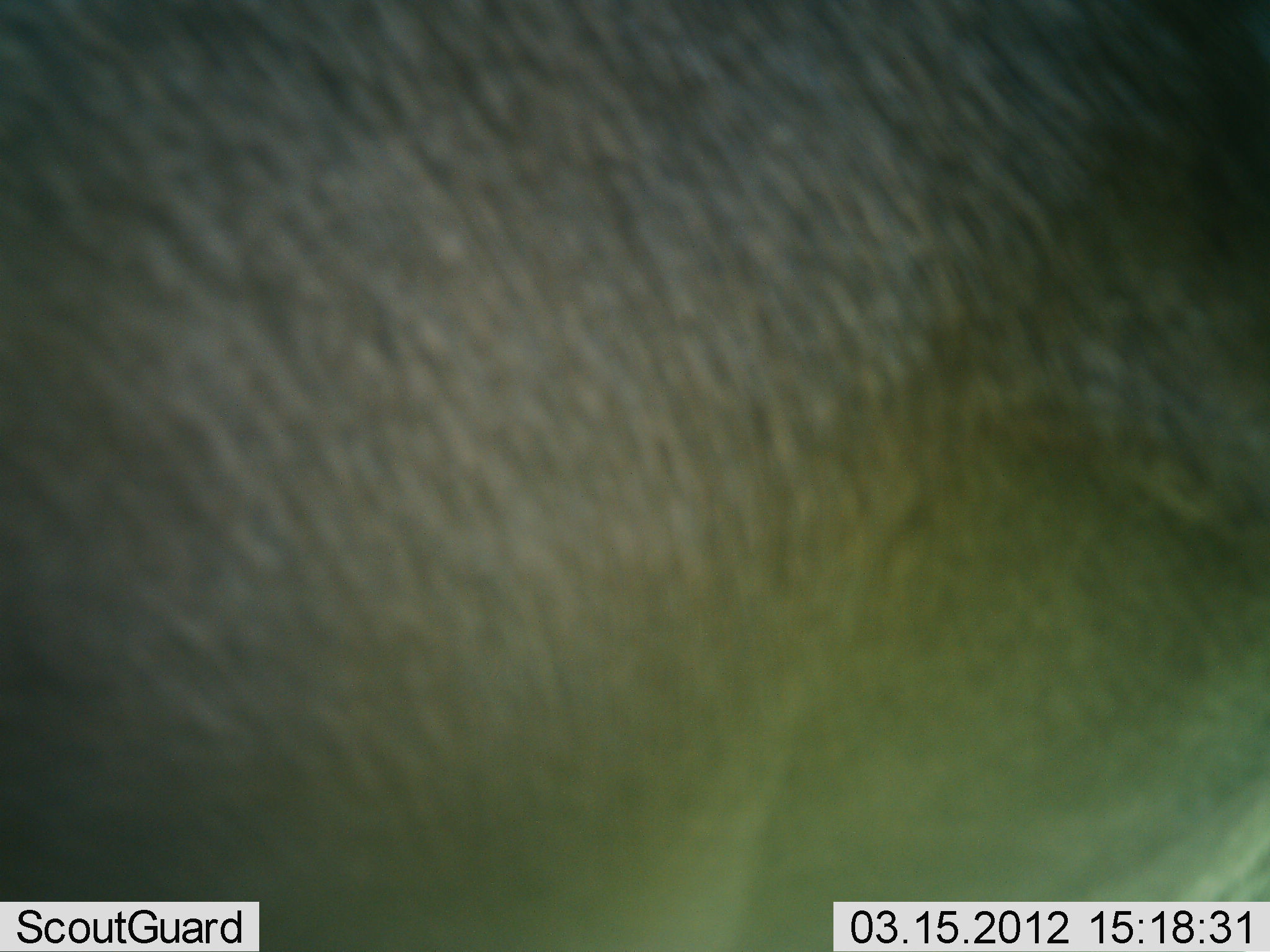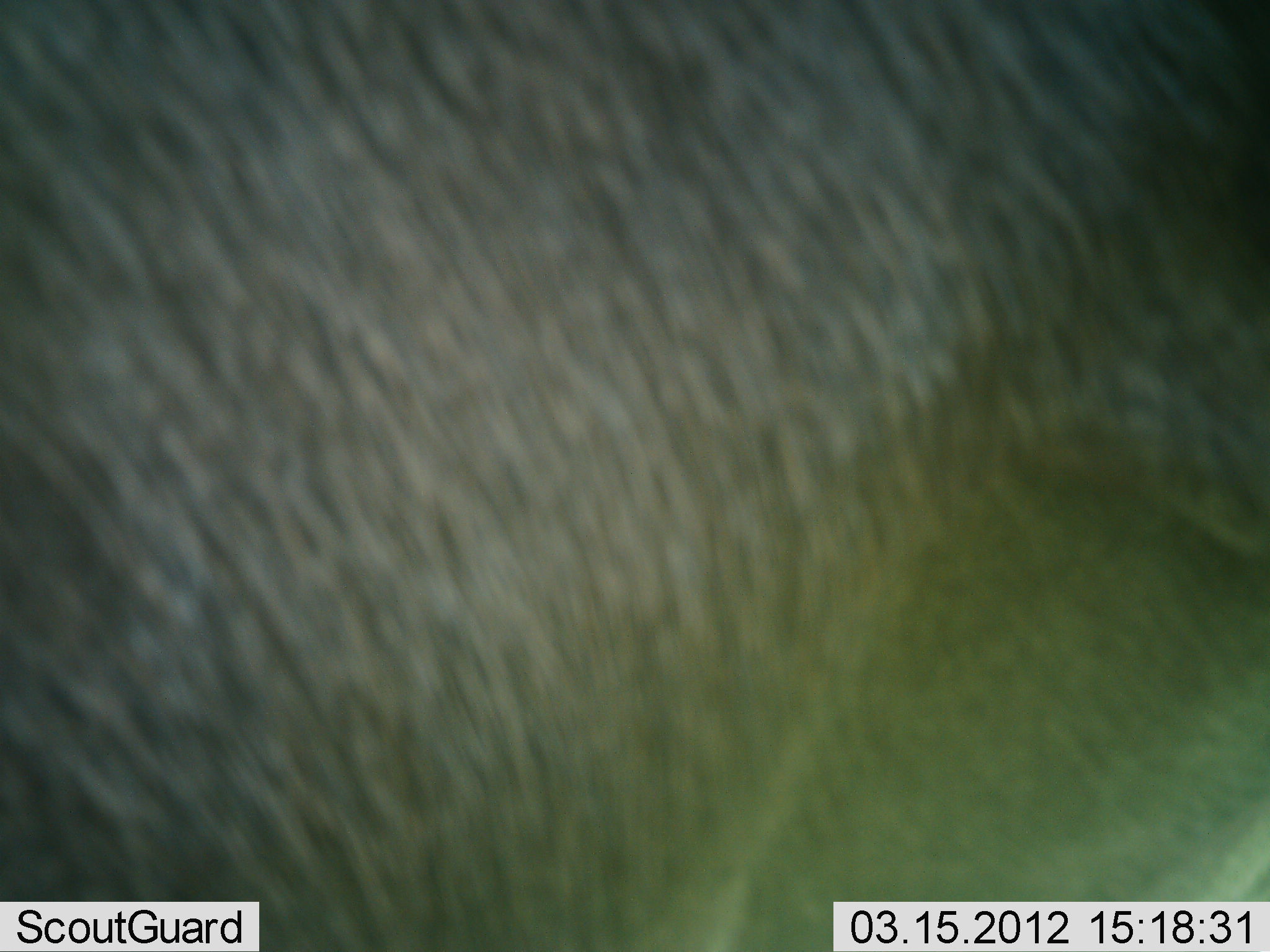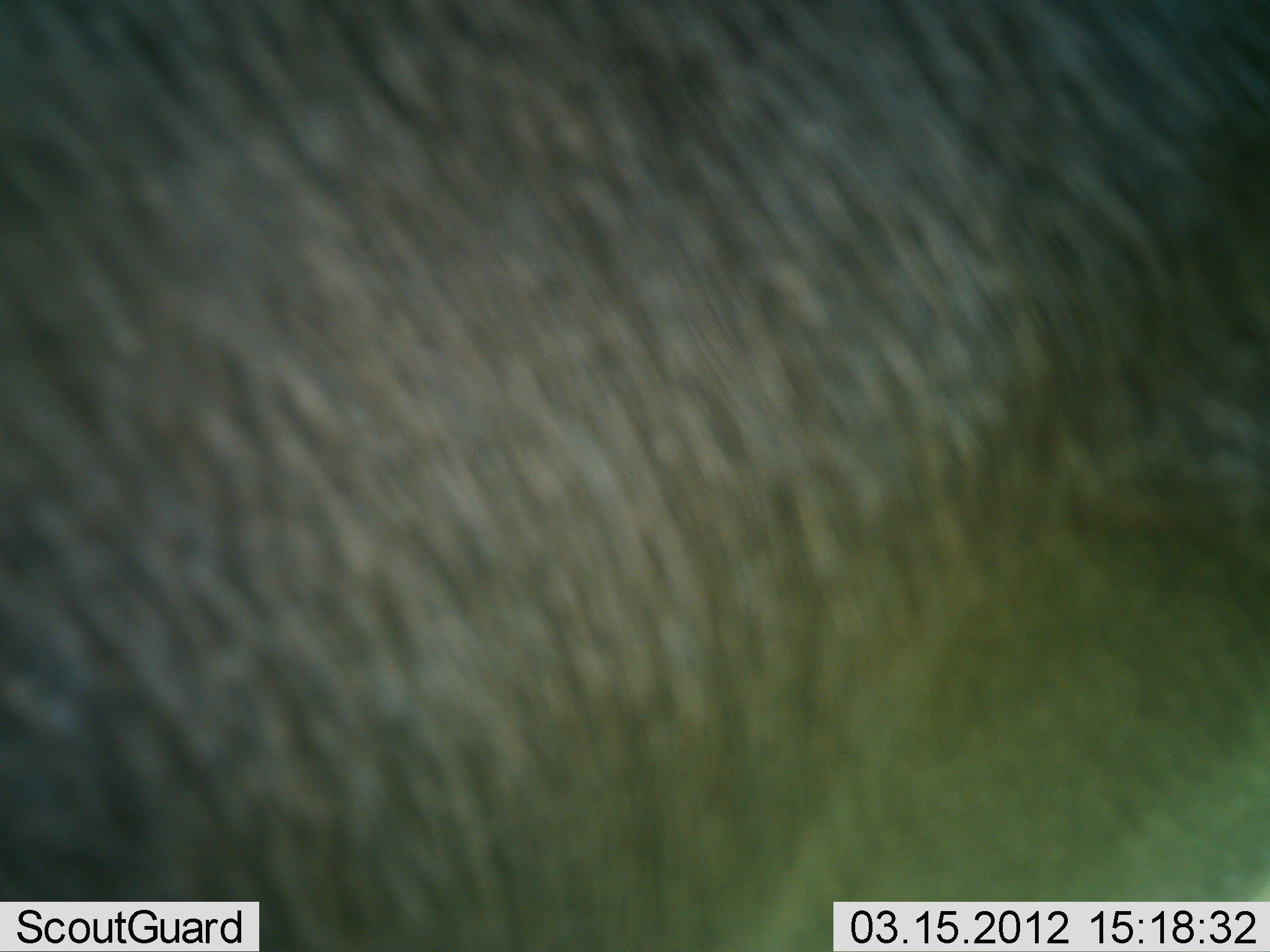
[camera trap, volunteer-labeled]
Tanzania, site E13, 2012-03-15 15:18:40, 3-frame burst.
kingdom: Animalia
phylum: Chordata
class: Mammalia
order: Artiodactyla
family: Bovidae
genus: Connochaetes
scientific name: Connochaetes taurinus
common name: blue wildebeest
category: wildebeest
Wildebeest (blue wildebeest) (Connochaetes taurinus), count 1. Behavior (volunteer vote fractions): standing 88%, resting 0%, moving 12%, interacting 0%. Young present (vote fraction): 0%. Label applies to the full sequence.